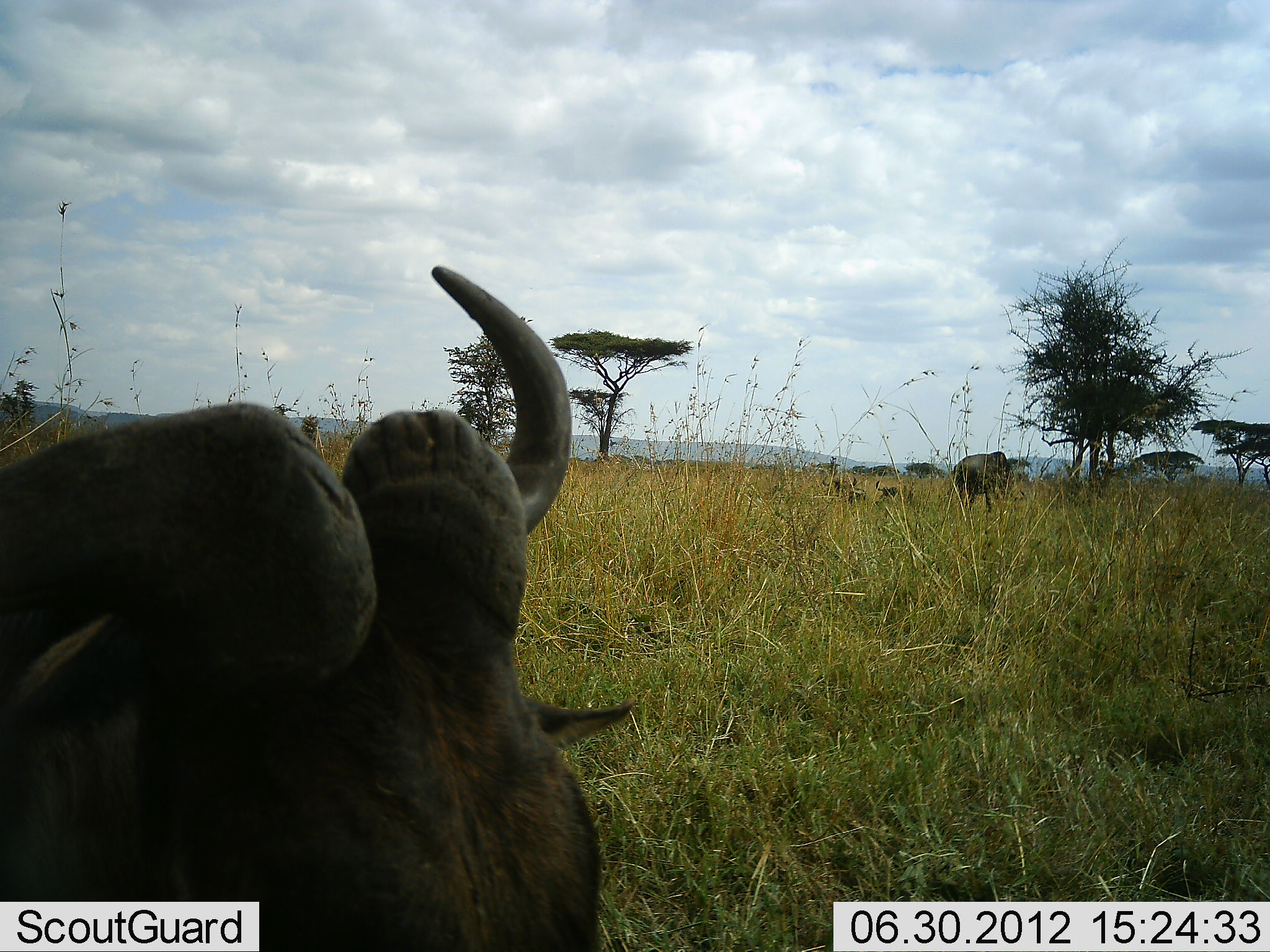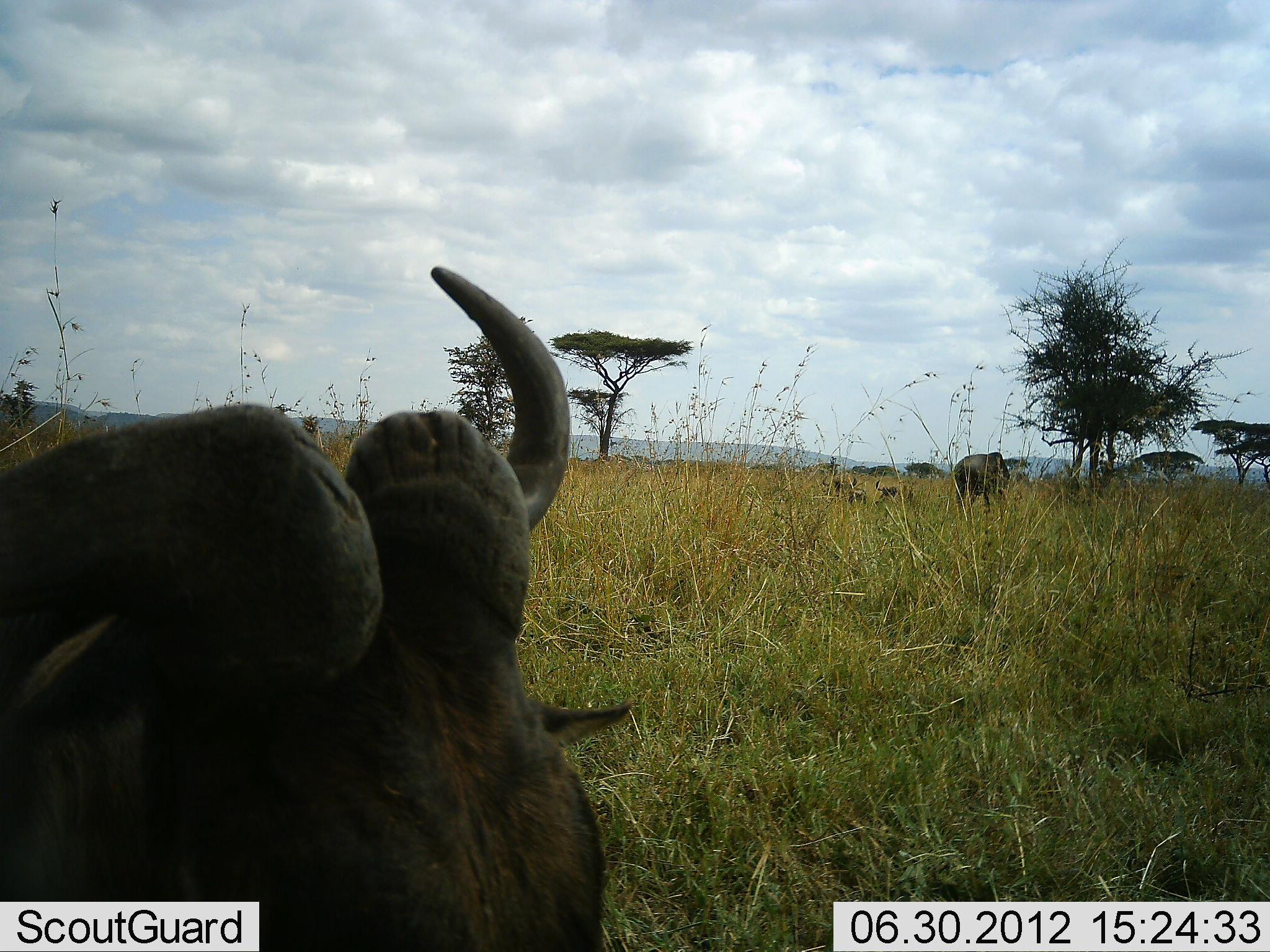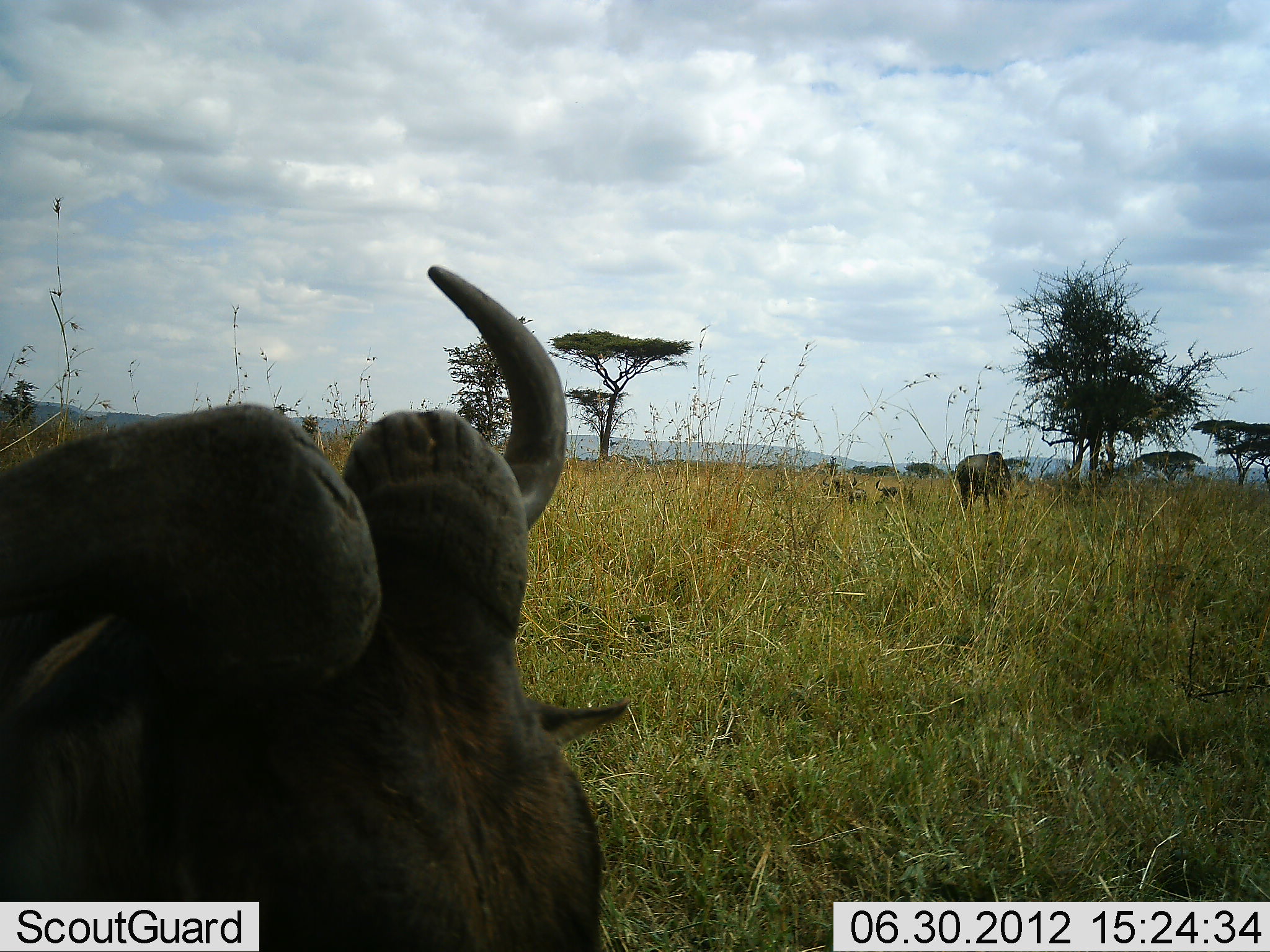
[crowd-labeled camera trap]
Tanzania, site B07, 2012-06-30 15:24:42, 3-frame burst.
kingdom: Animalia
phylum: Chordata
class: Mammalia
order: Artiodactyla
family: Bovidae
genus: Connochaetes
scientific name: Connochaetes taurinus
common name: blue wildebeest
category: wildebeest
Wildebeest (blue wildebeest) (Connochaetes taurinus), count 2. Behavior (volunteer vote fractions): standing 73%, resting 45%, moving 0%, interacting 0%. Young present (vote fraction): 0%. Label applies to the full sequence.